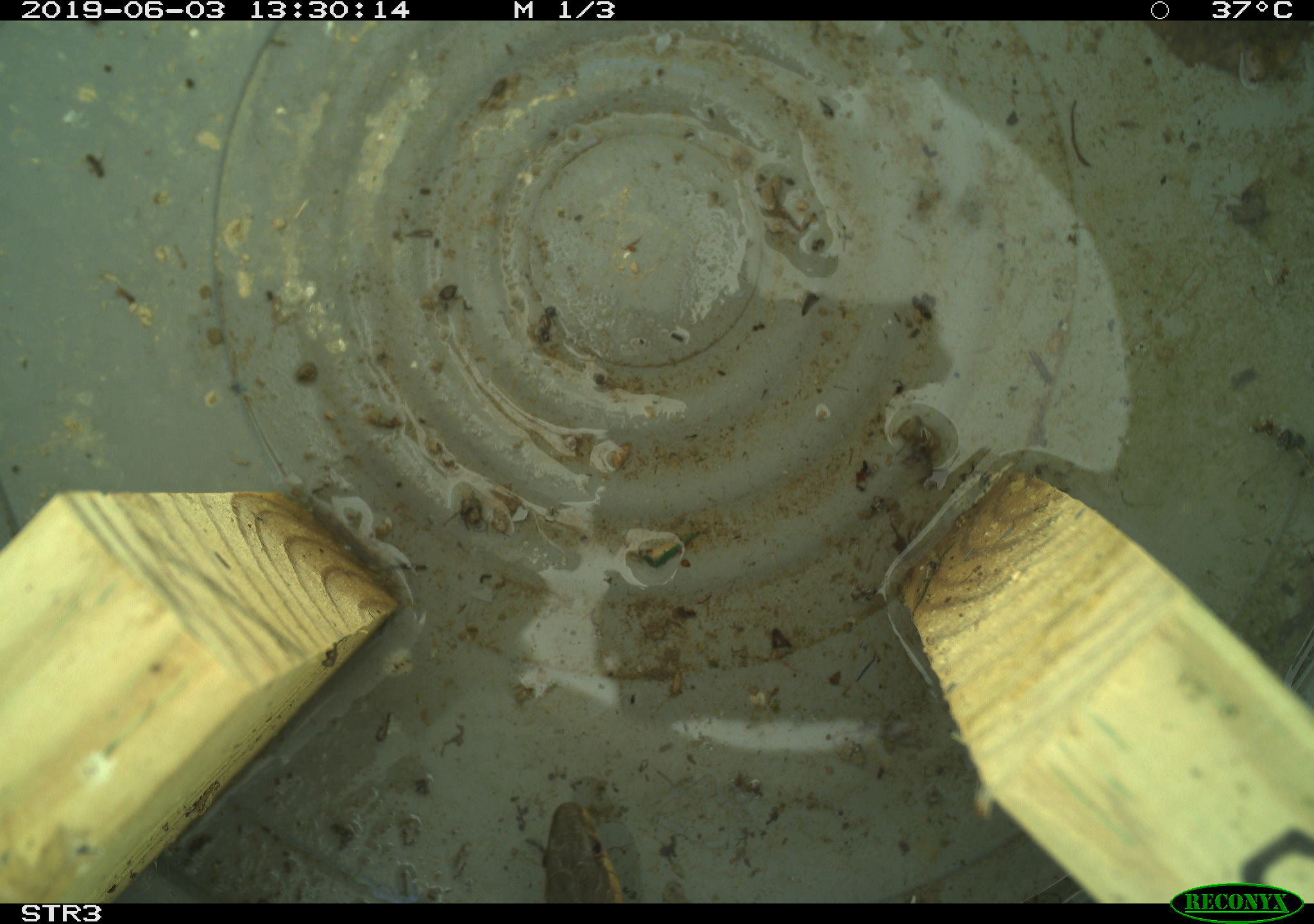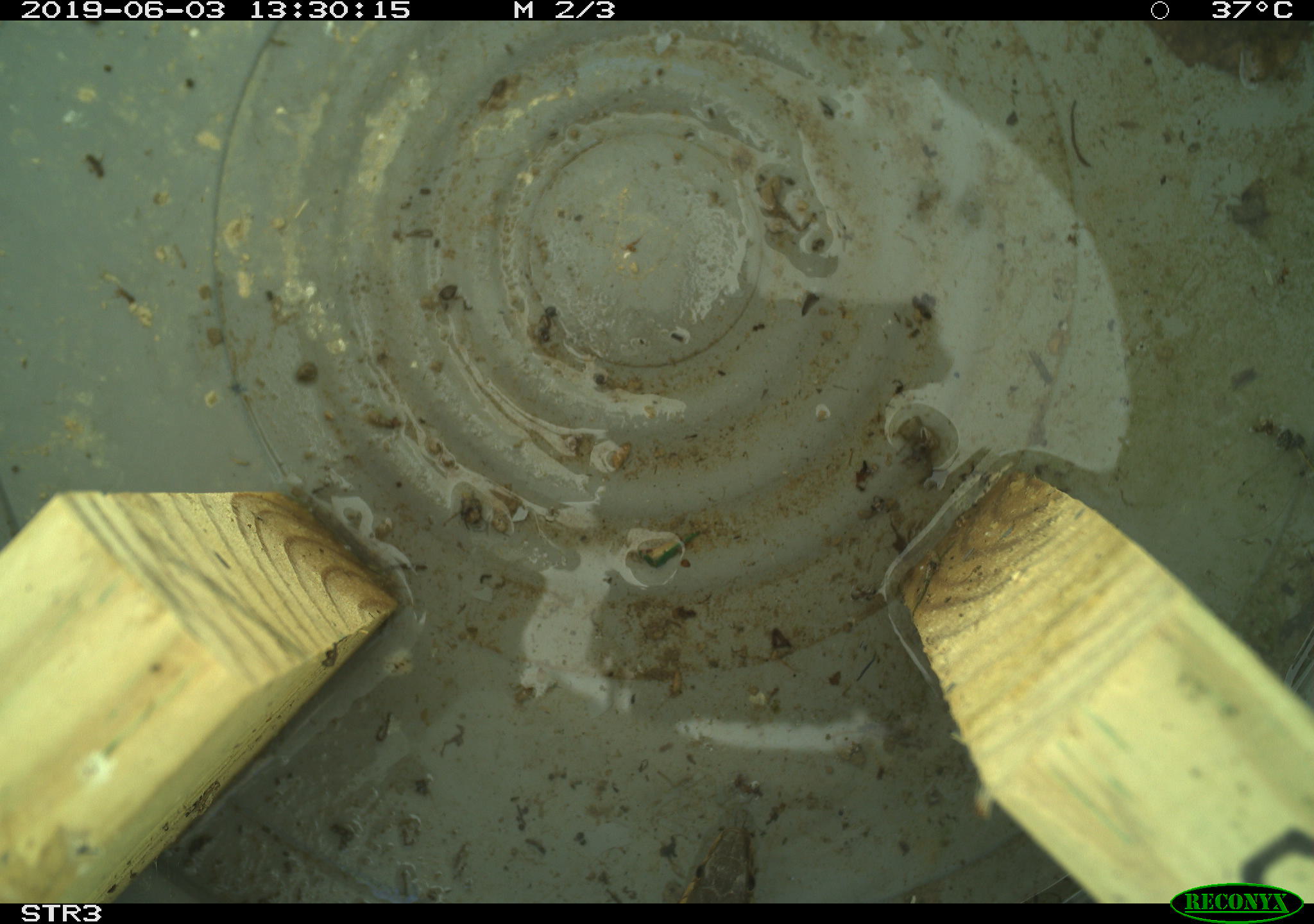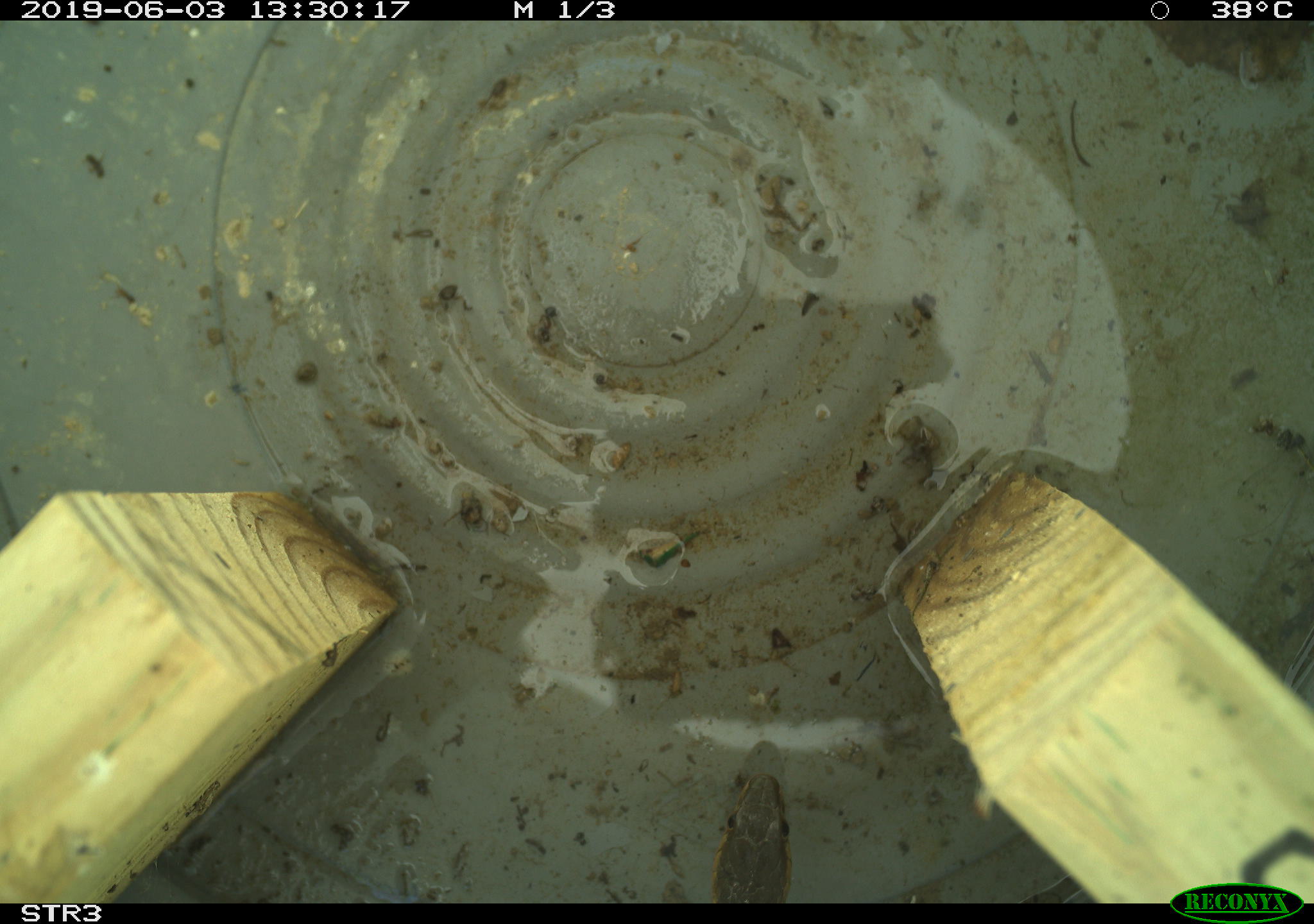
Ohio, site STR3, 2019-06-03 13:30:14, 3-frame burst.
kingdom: Animalia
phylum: Chordata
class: Reptilia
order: Squamata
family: Colubridae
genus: Thamnophis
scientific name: Thamnophis sirtalis sirtalis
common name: eastern gartersnake